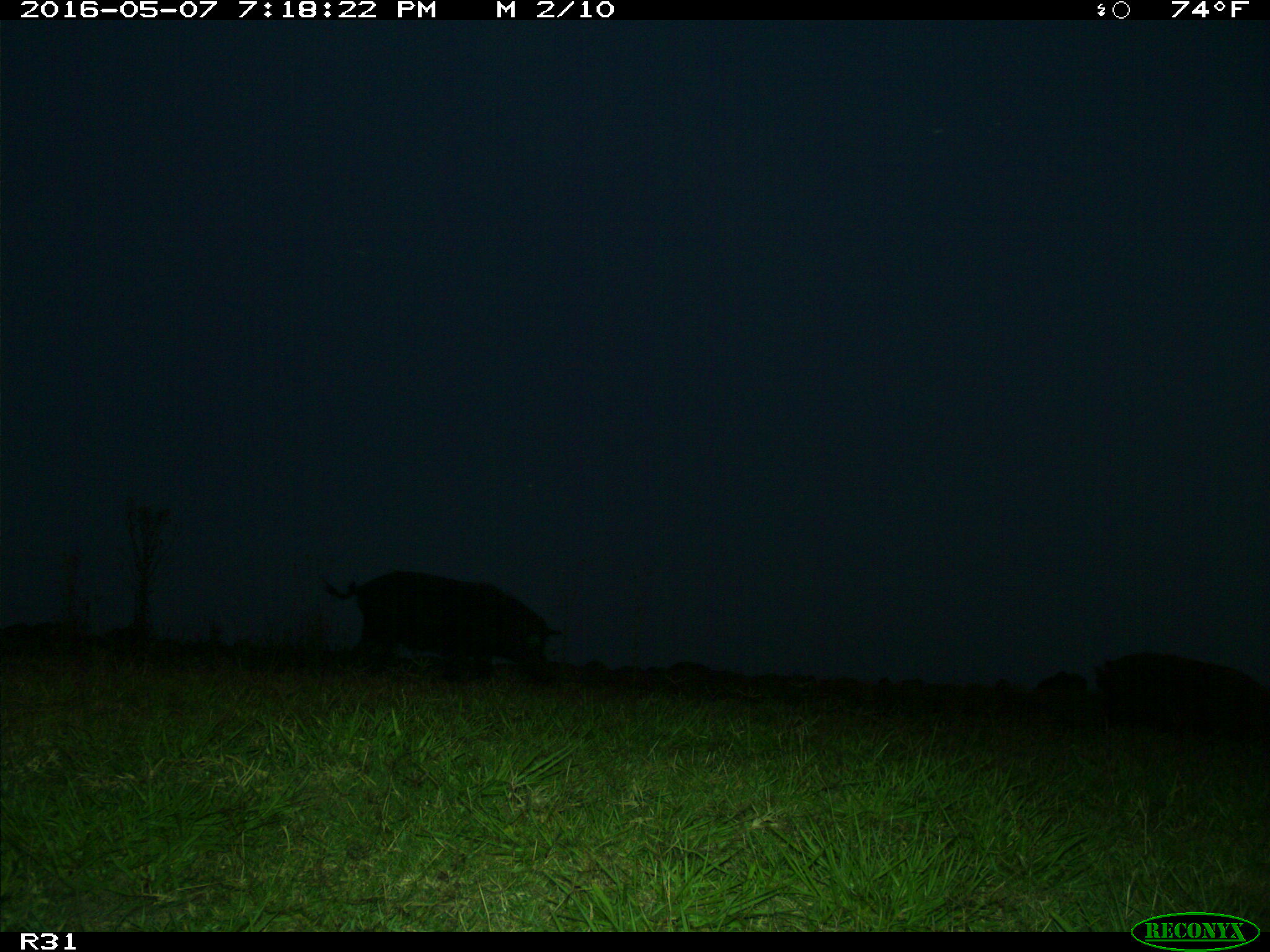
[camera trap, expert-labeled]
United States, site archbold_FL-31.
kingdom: Animalia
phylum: Chordata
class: Mammalia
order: Artiodactyla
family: Suidae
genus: Sus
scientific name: Sus scrofa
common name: wild boar